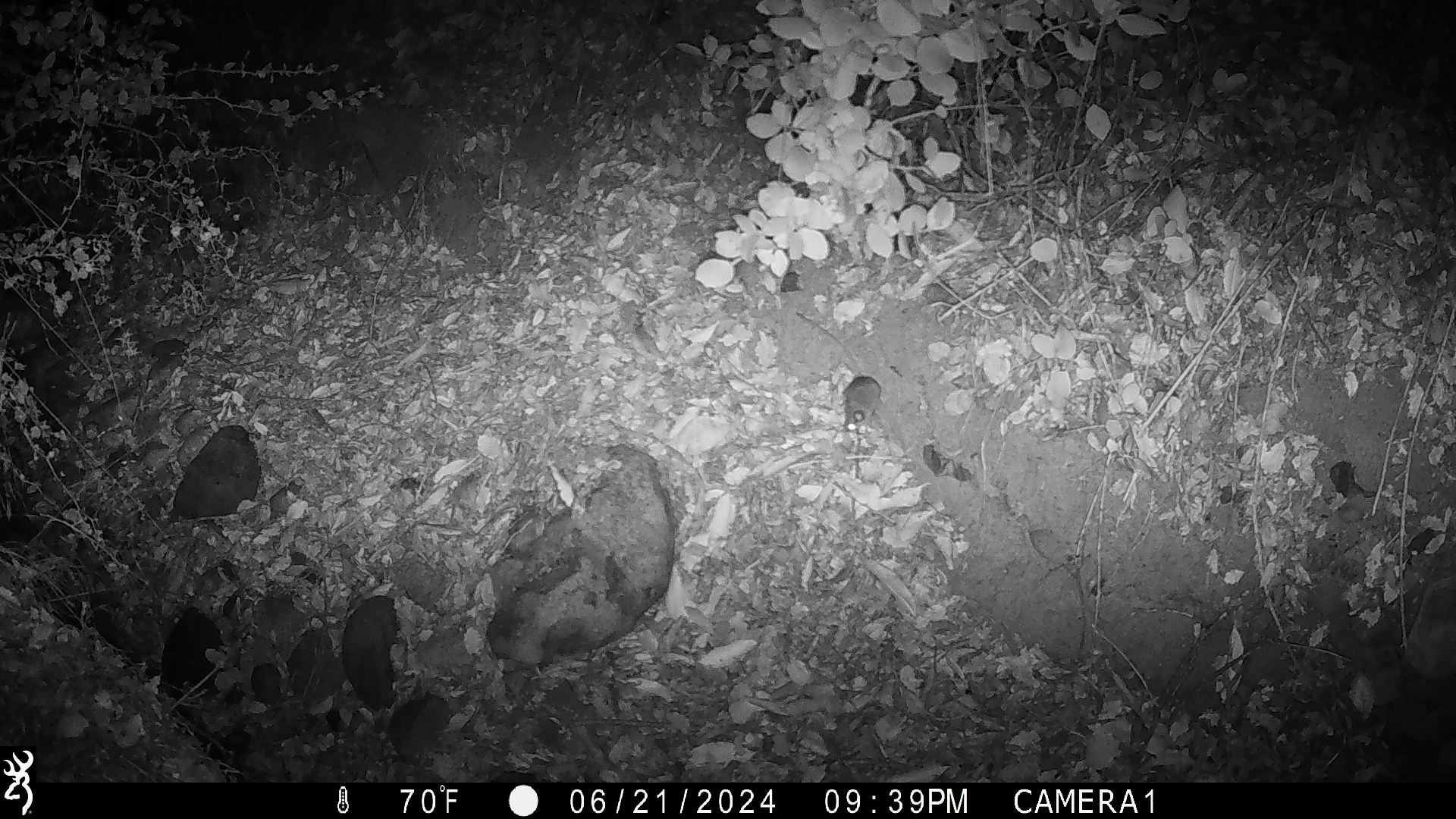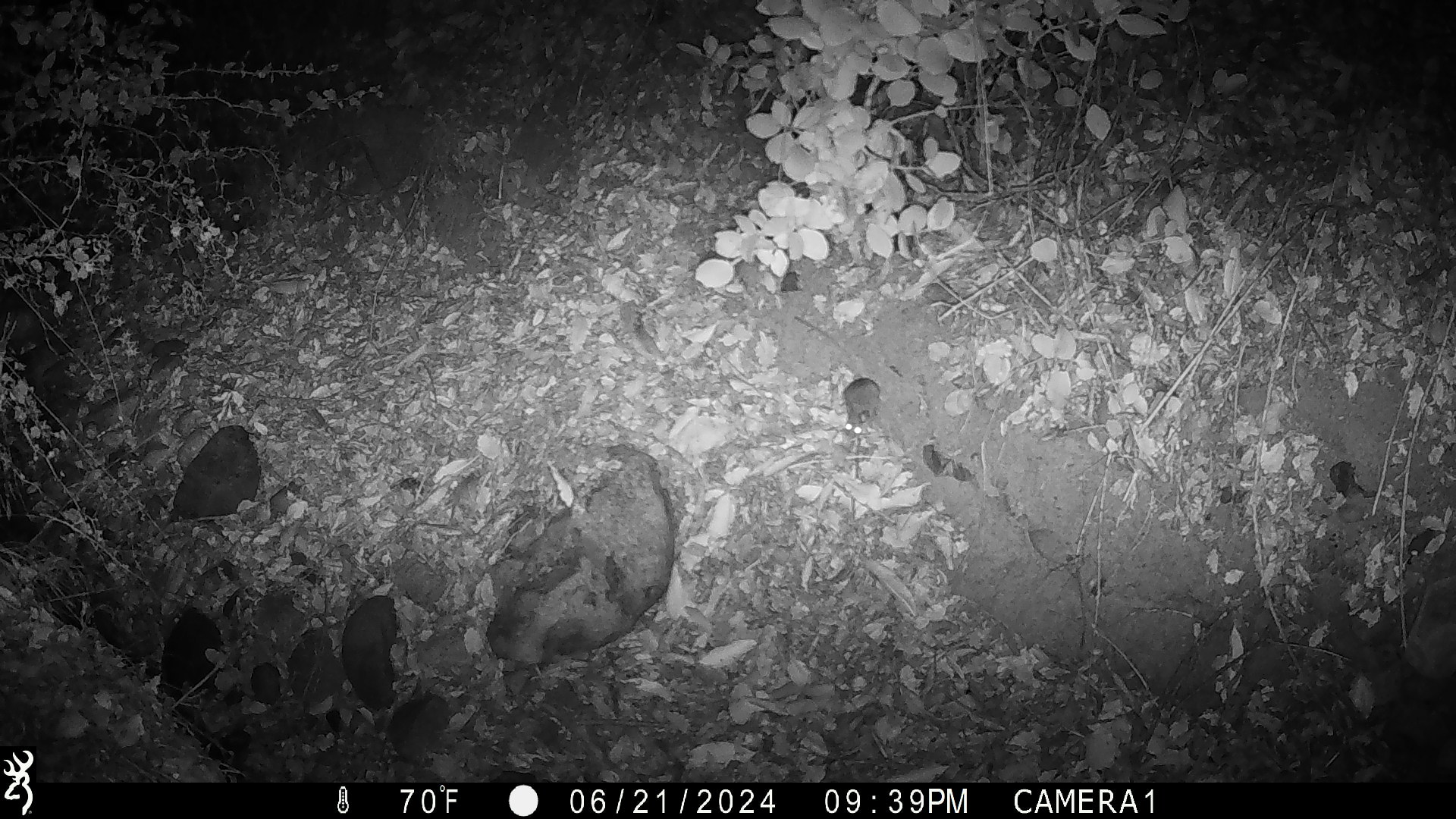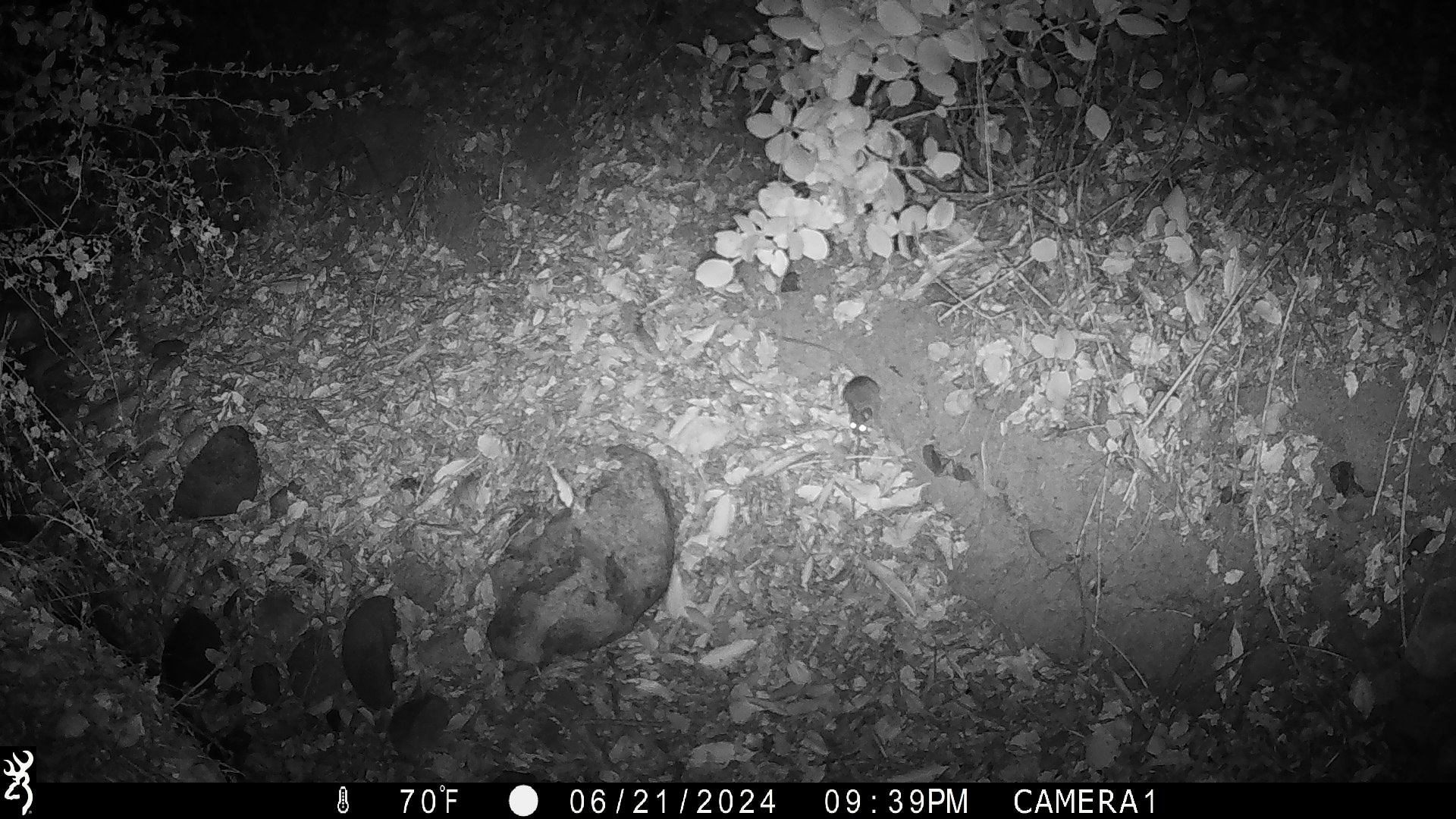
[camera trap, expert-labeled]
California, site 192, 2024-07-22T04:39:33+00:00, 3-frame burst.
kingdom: Animalia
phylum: Chordata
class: Mammalia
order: Rodentia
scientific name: Rodentia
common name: mouse or rat